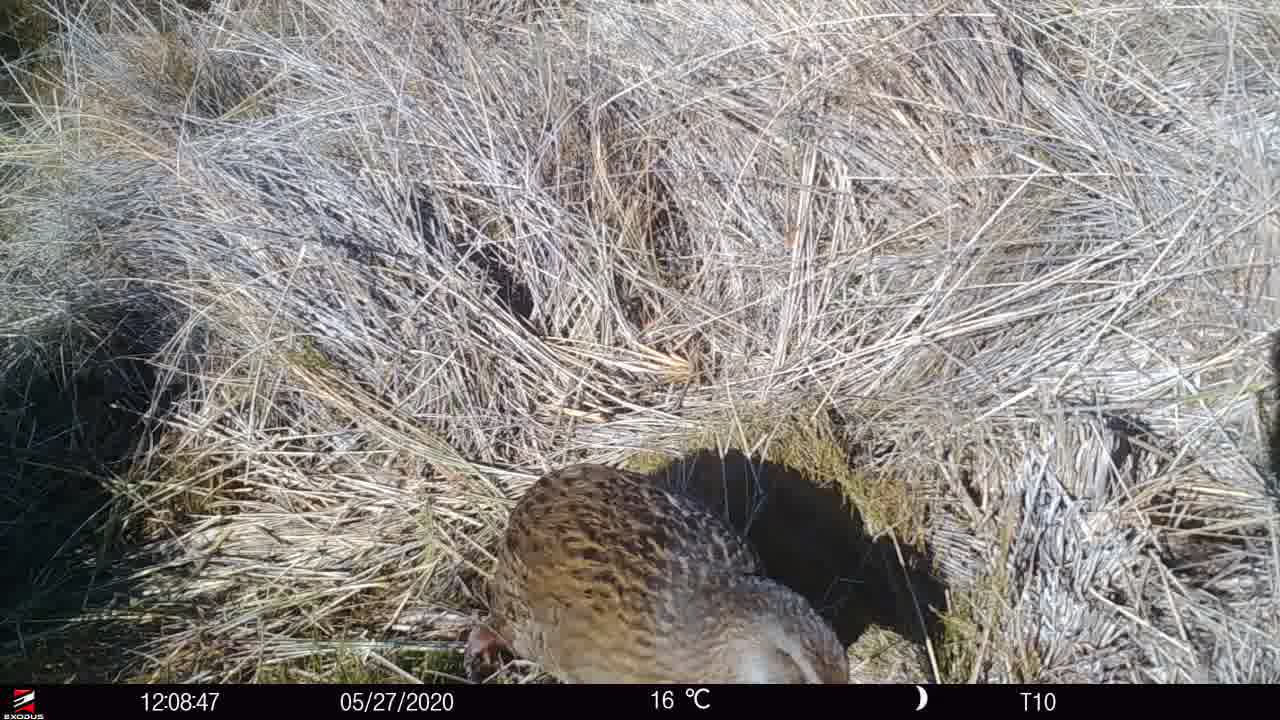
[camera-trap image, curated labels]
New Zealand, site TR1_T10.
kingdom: Animalia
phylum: Chordata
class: Aves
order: Gruiformes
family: Rallidae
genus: Gallirallus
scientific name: Gallirallus australis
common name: weka